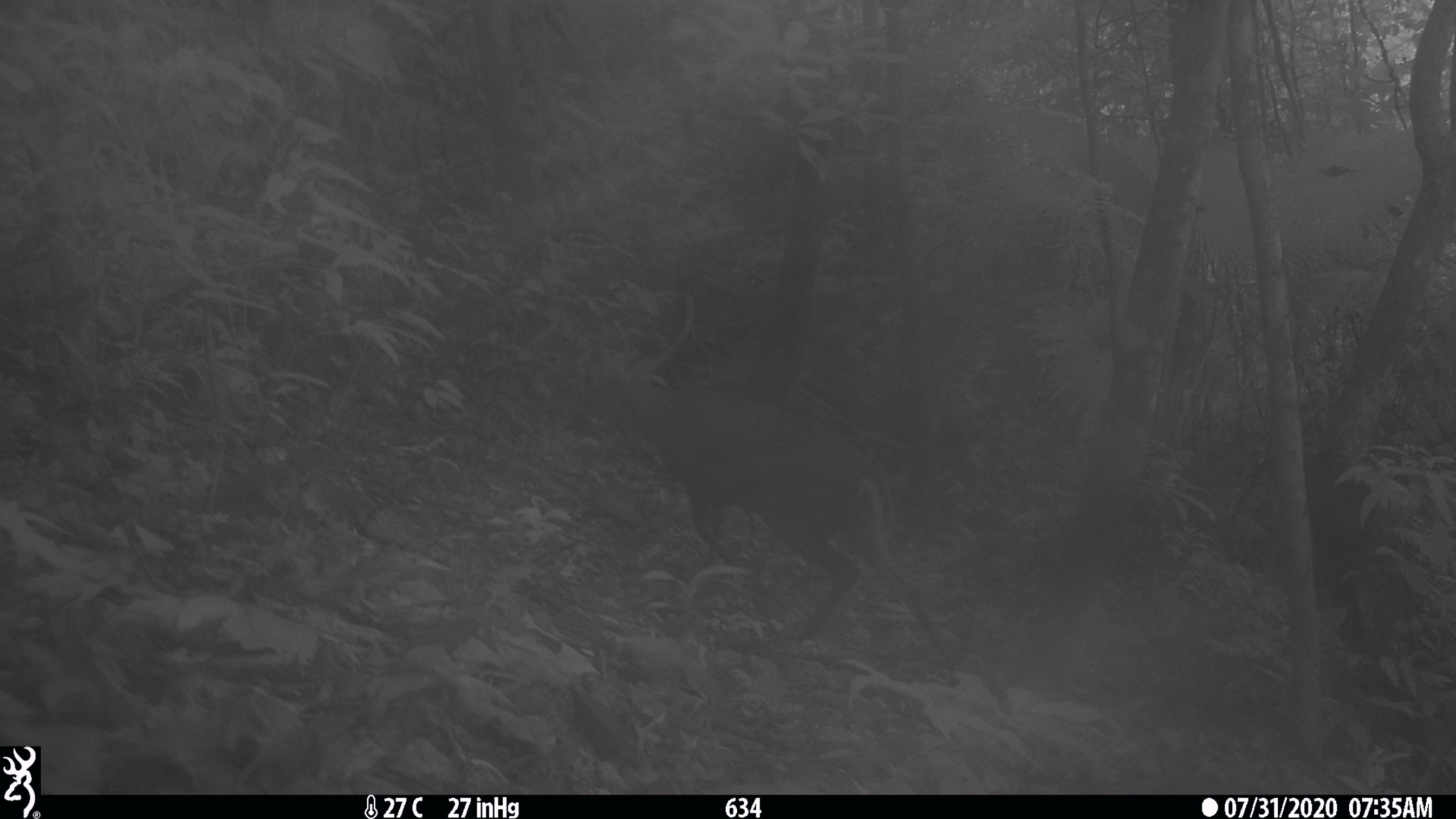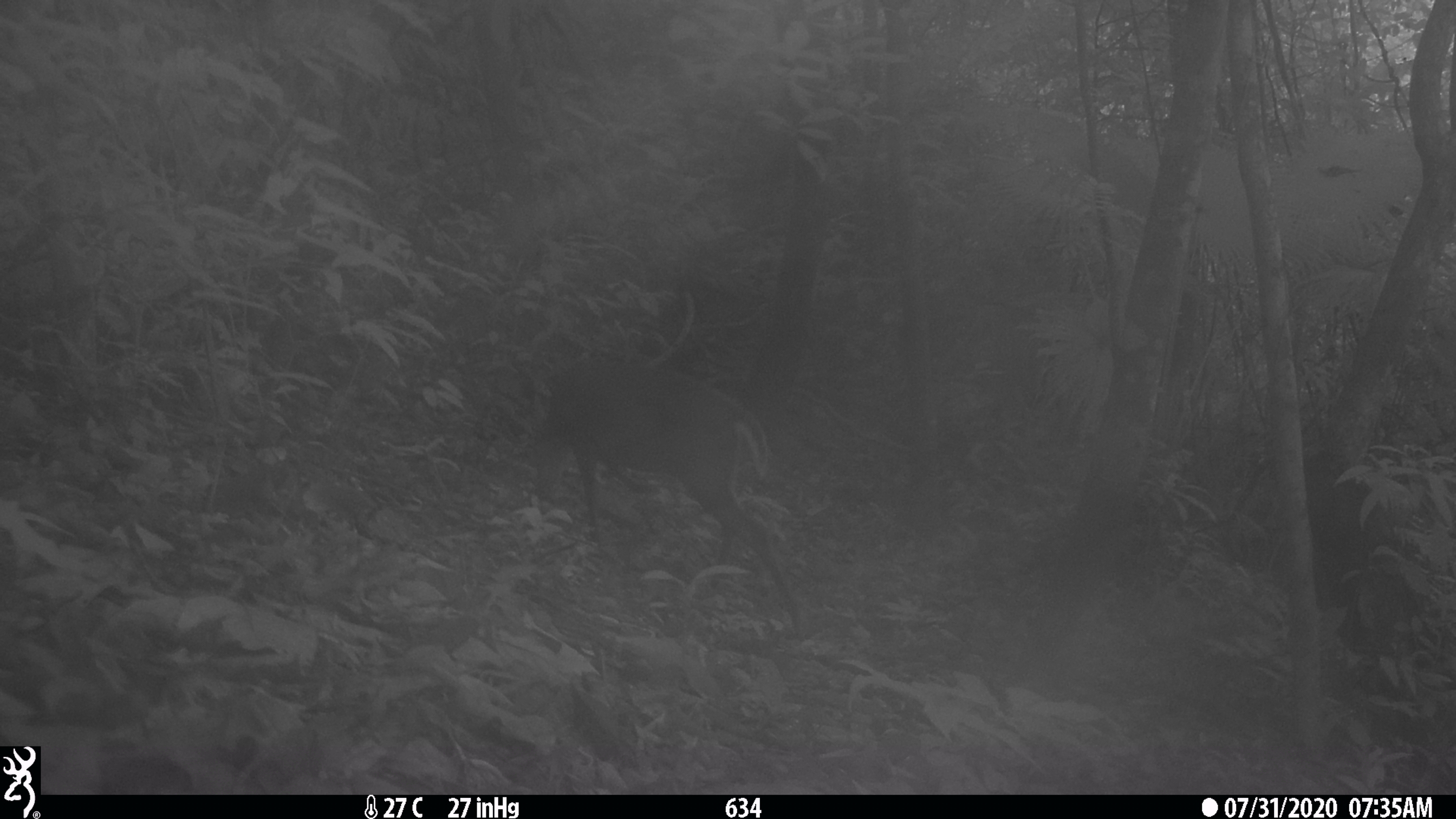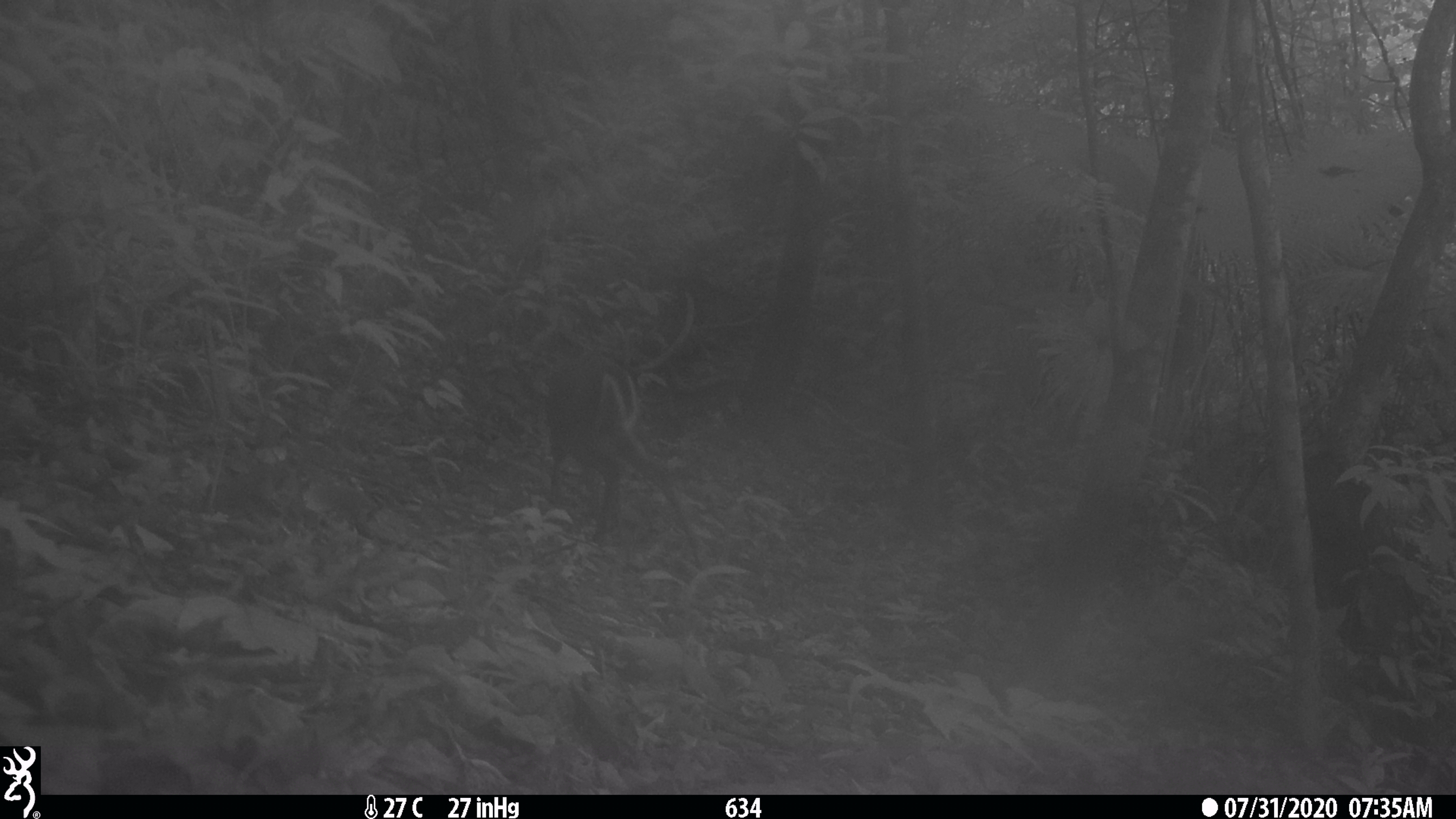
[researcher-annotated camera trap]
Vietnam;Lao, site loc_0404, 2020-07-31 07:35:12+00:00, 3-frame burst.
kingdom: Animalia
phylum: Chordata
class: Mammalia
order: Artiodactyla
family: Cervidae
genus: Muntiacus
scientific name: Muntiacus rooseveltorum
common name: roosevelt's muntjac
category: roosevelts muntjac group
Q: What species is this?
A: Roosevelts muntjac group (roosevelt's muntjac) (Muntiacus rooseveltorum).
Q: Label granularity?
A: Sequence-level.